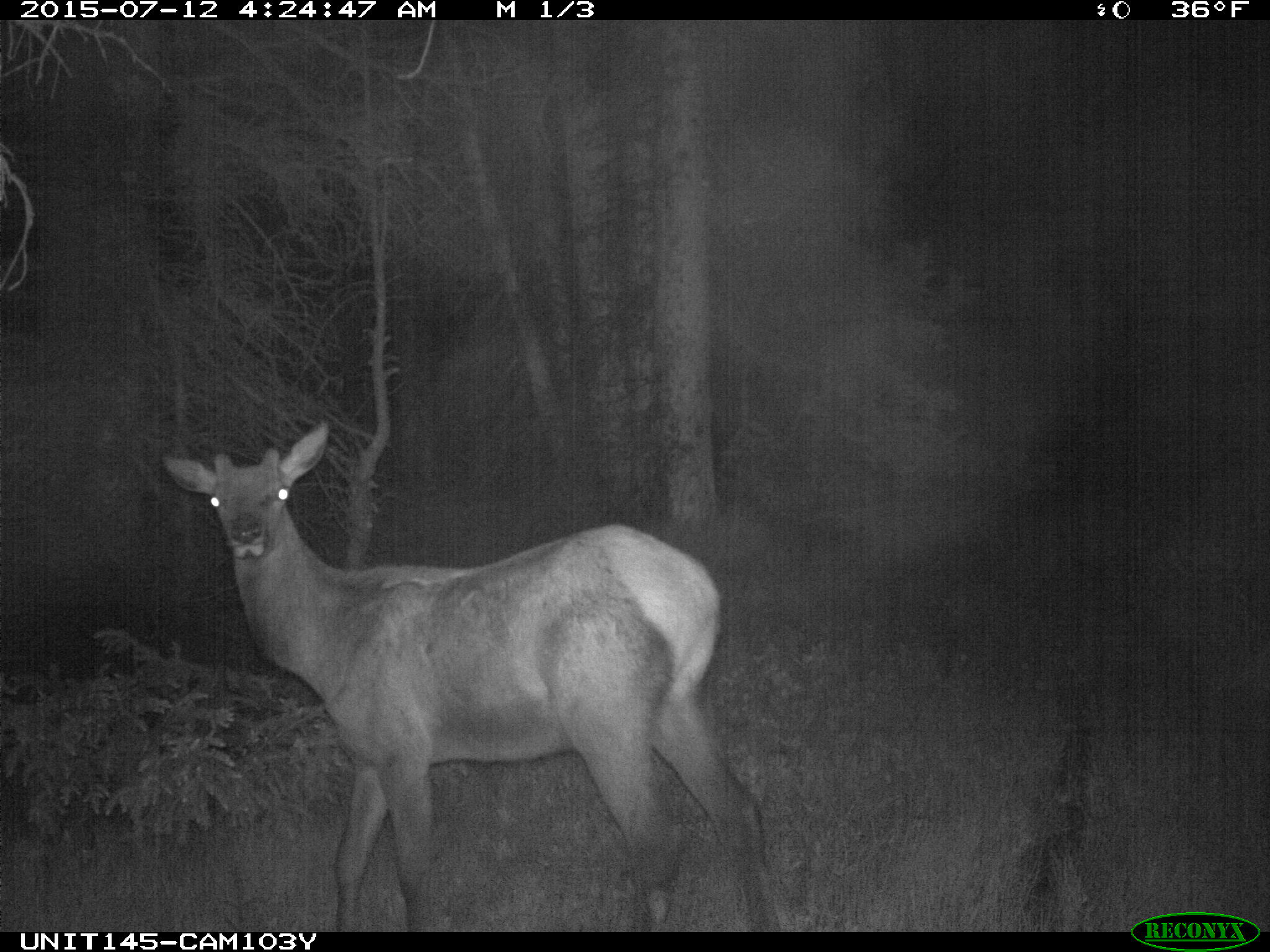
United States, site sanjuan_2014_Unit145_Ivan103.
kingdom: Animalia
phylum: Chordata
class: Mammalia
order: Artiodactyla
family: Cervidae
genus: Cervus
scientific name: Cervus elaphus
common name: red deer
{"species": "Cervus elaphus (red deer)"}